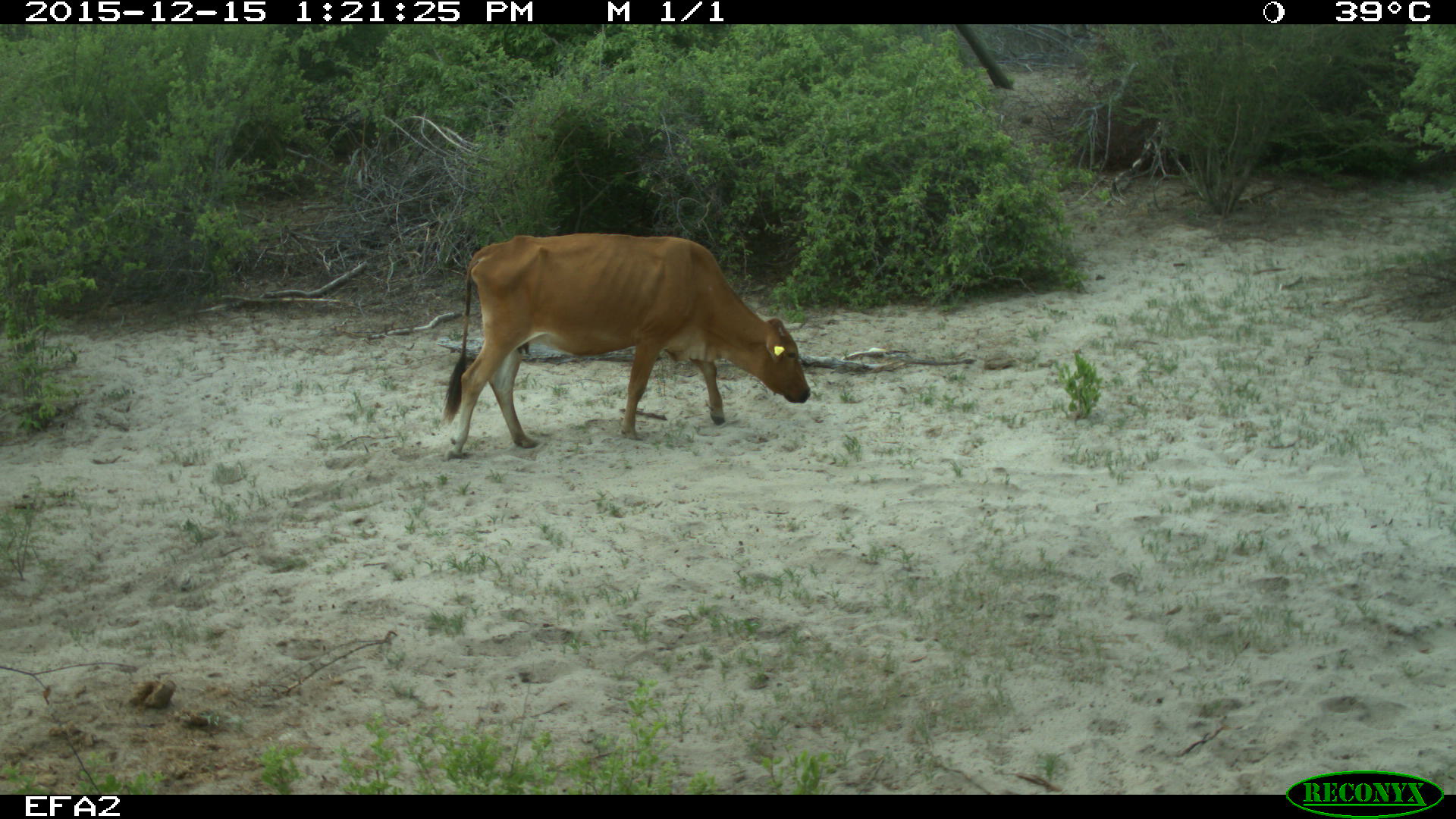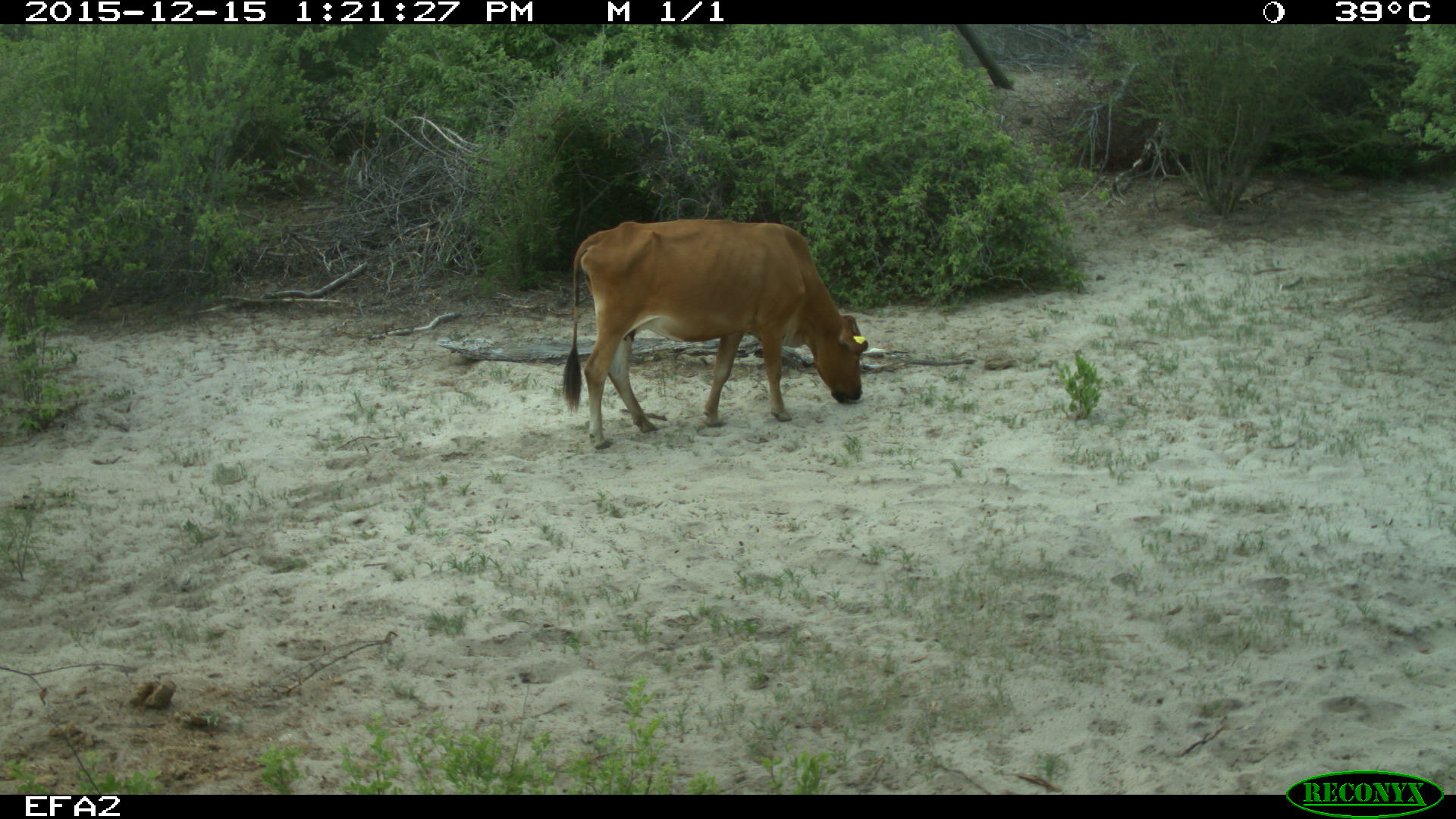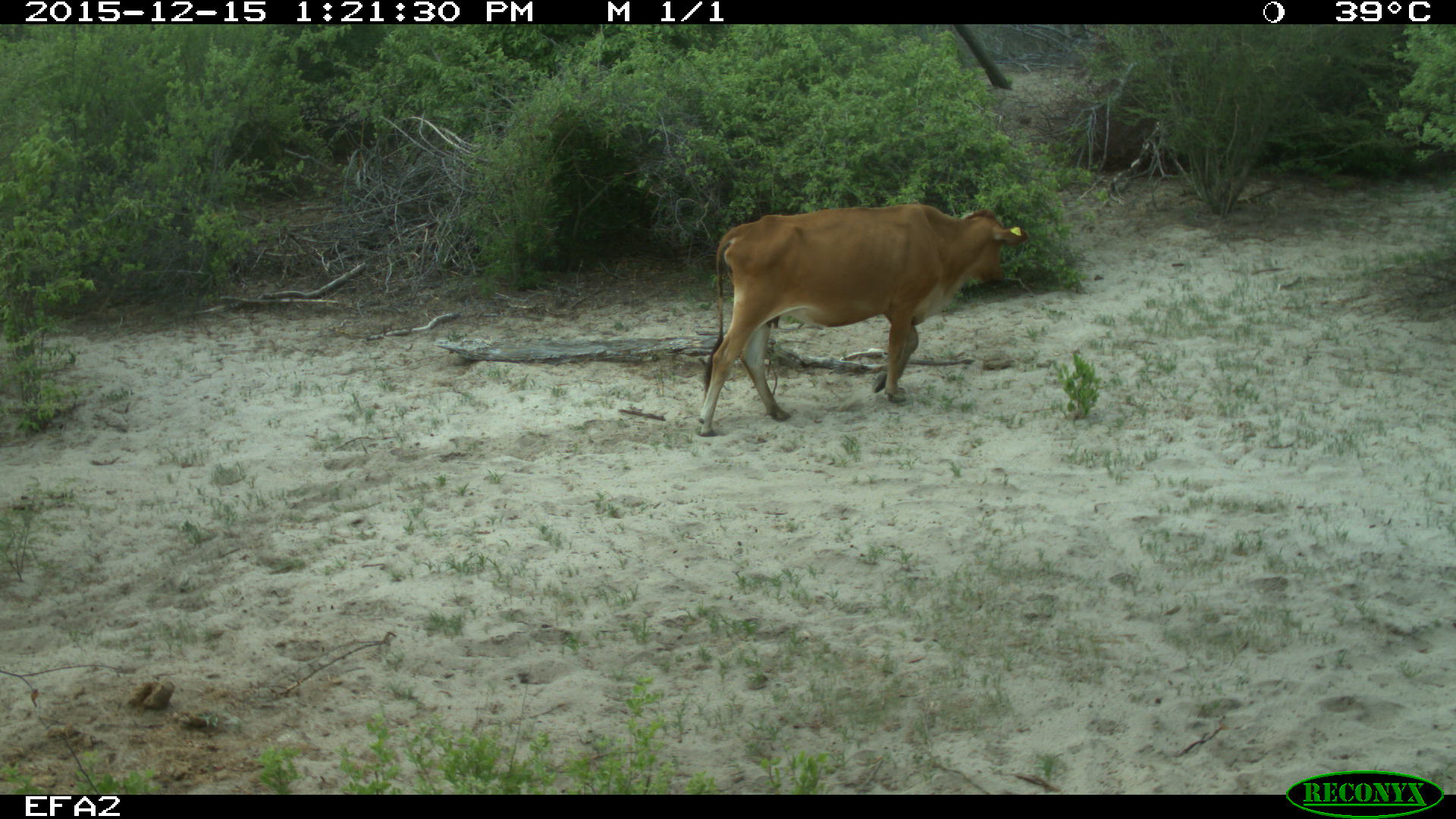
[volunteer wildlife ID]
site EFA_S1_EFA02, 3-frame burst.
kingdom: Animalia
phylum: Chordata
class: Mammalia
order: Artiodactyla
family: Bovidae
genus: Bos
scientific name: Bos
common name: cattle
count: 1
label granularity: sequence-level